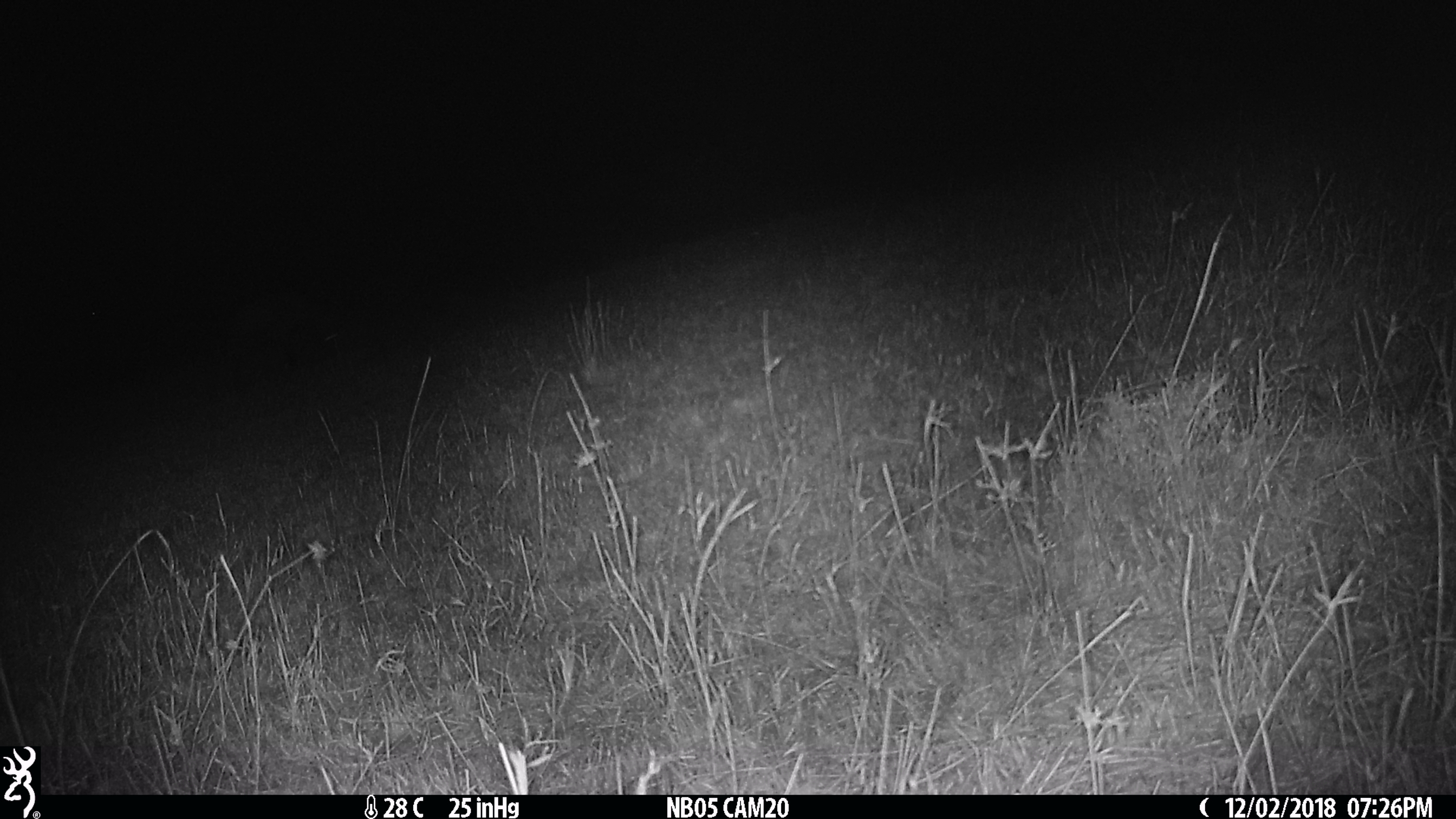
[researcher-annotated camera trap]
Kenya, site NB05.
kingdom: Animalia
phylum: Chordata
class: Mammalia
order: Carnivora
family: Hyaenidae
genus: Crocuta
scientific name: Crocuta crocuta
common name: spotted hyena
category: hyena spotted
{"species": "hyena spotted (spotted hyena) (Crocuta crocuta)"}